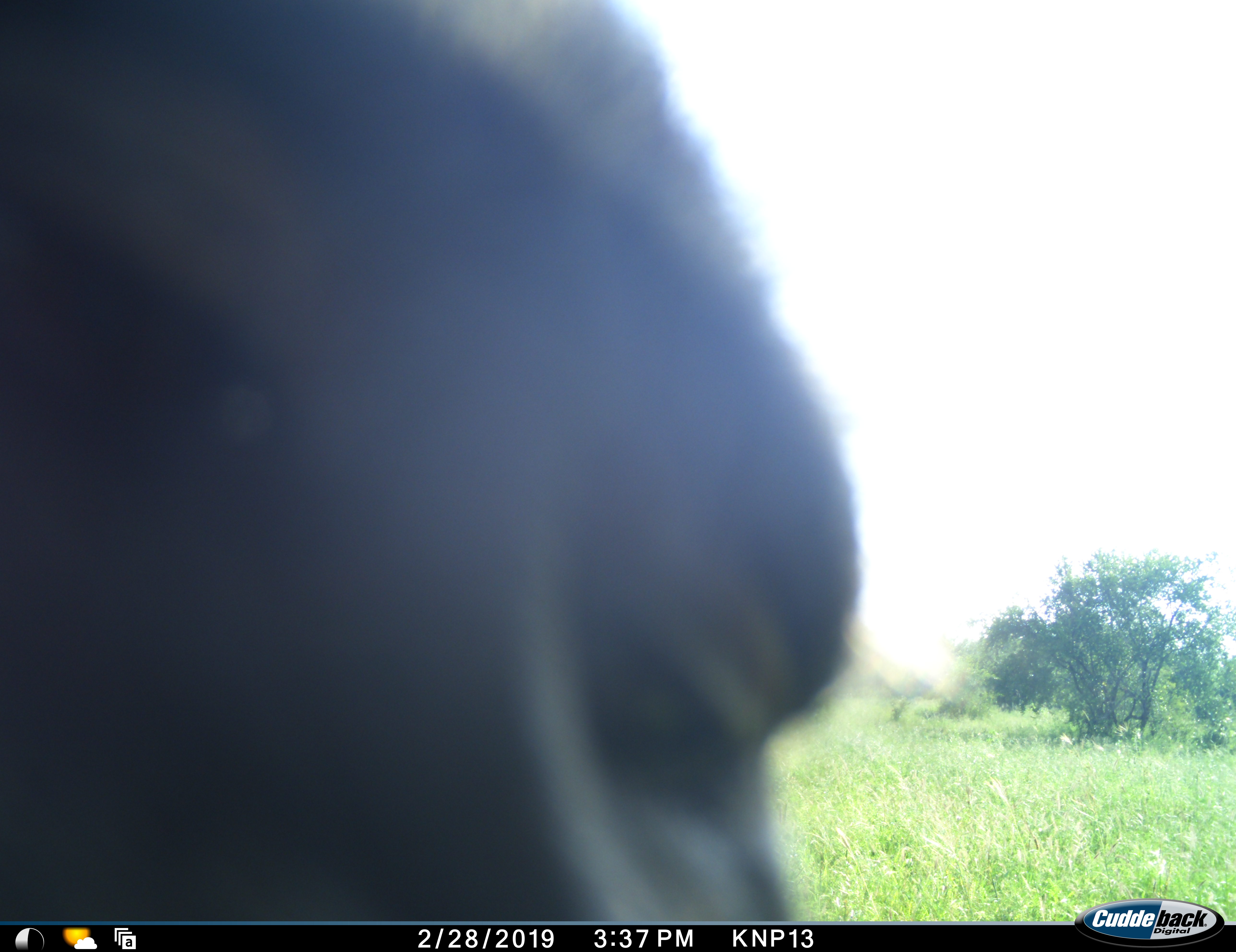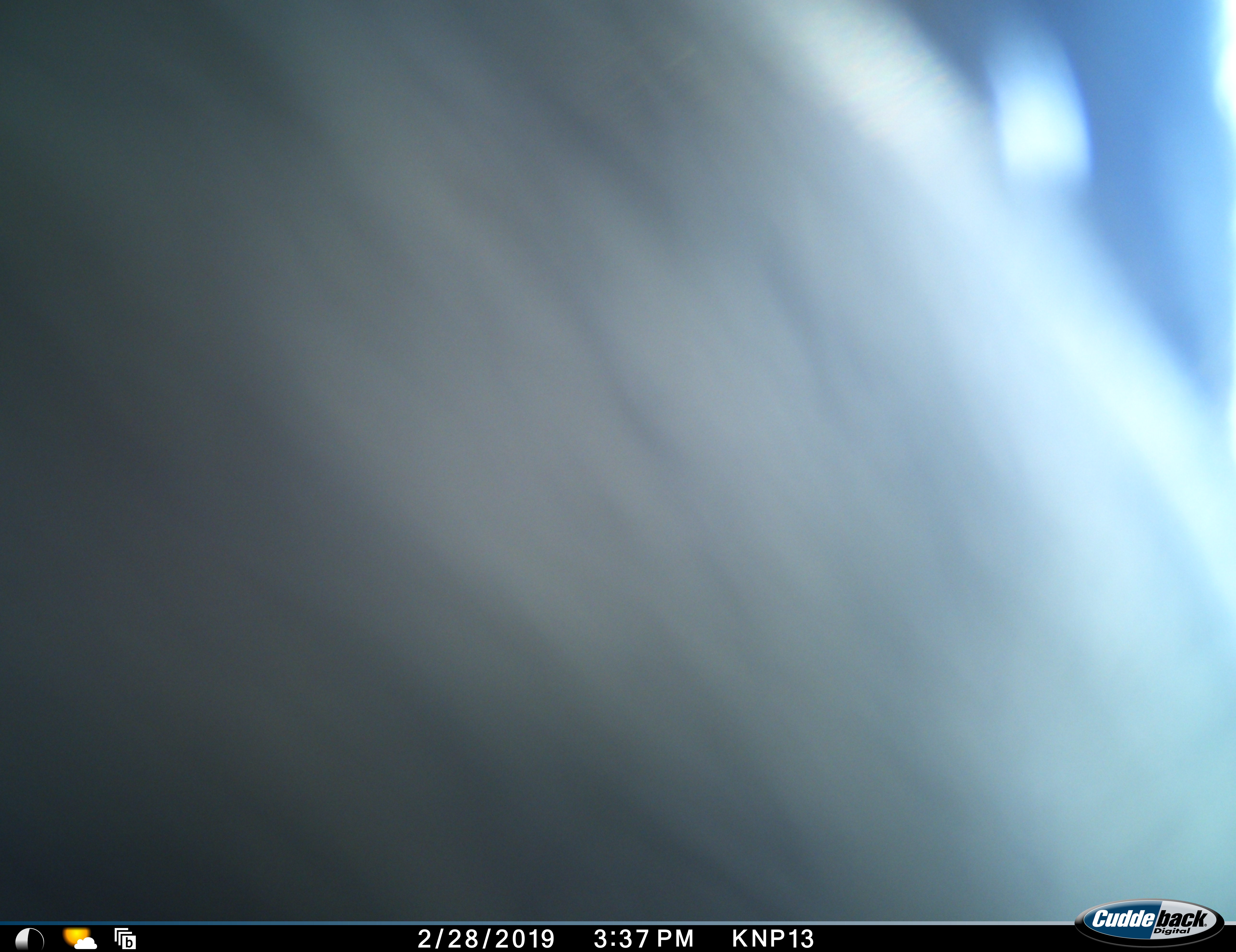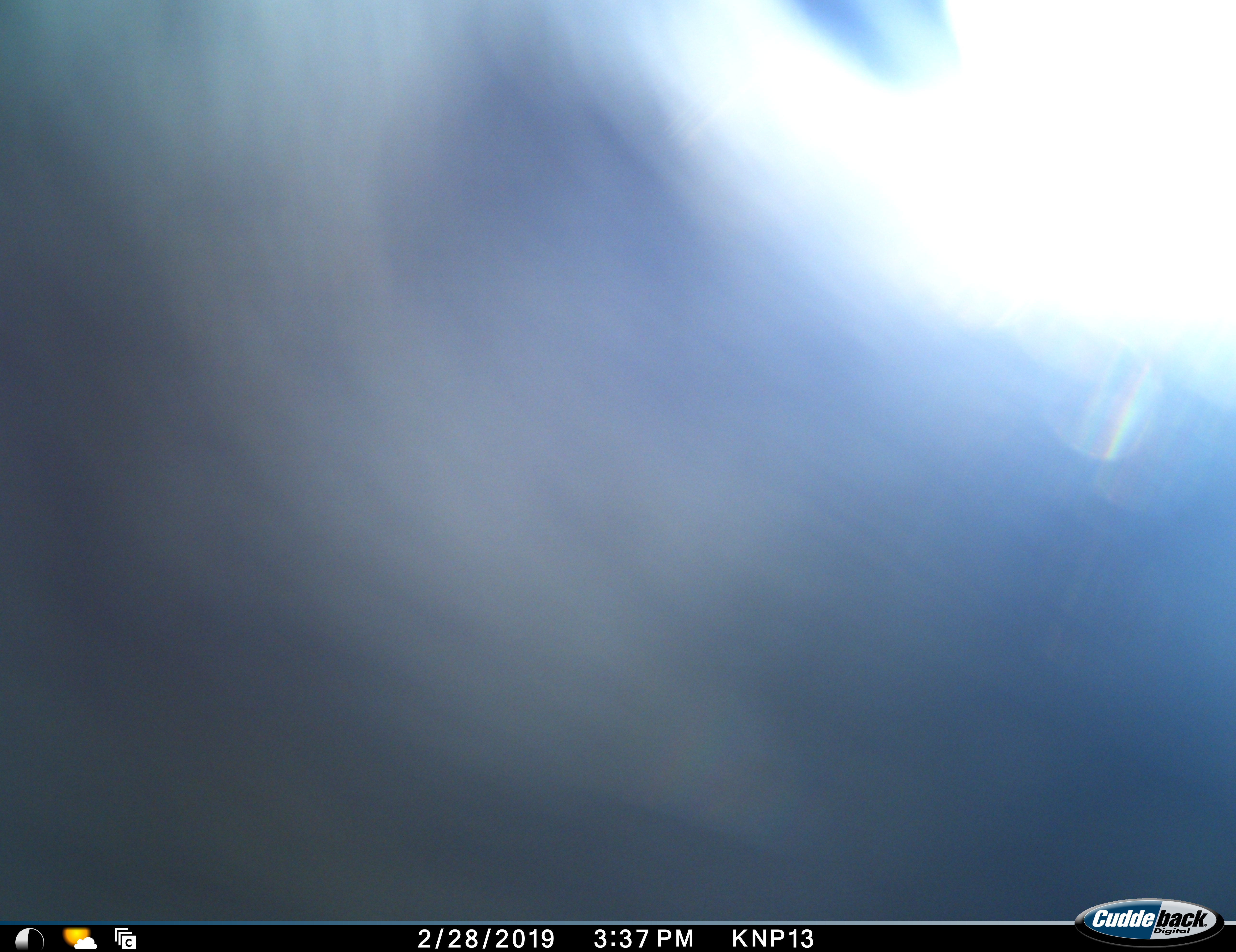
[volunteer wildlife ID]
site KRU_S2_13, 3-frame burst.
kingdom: Animalia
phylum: Chordata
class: Mammalia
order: Primates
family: Cercopithecidae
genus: Papio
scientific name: Papio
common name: baboon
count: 1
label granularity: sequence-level